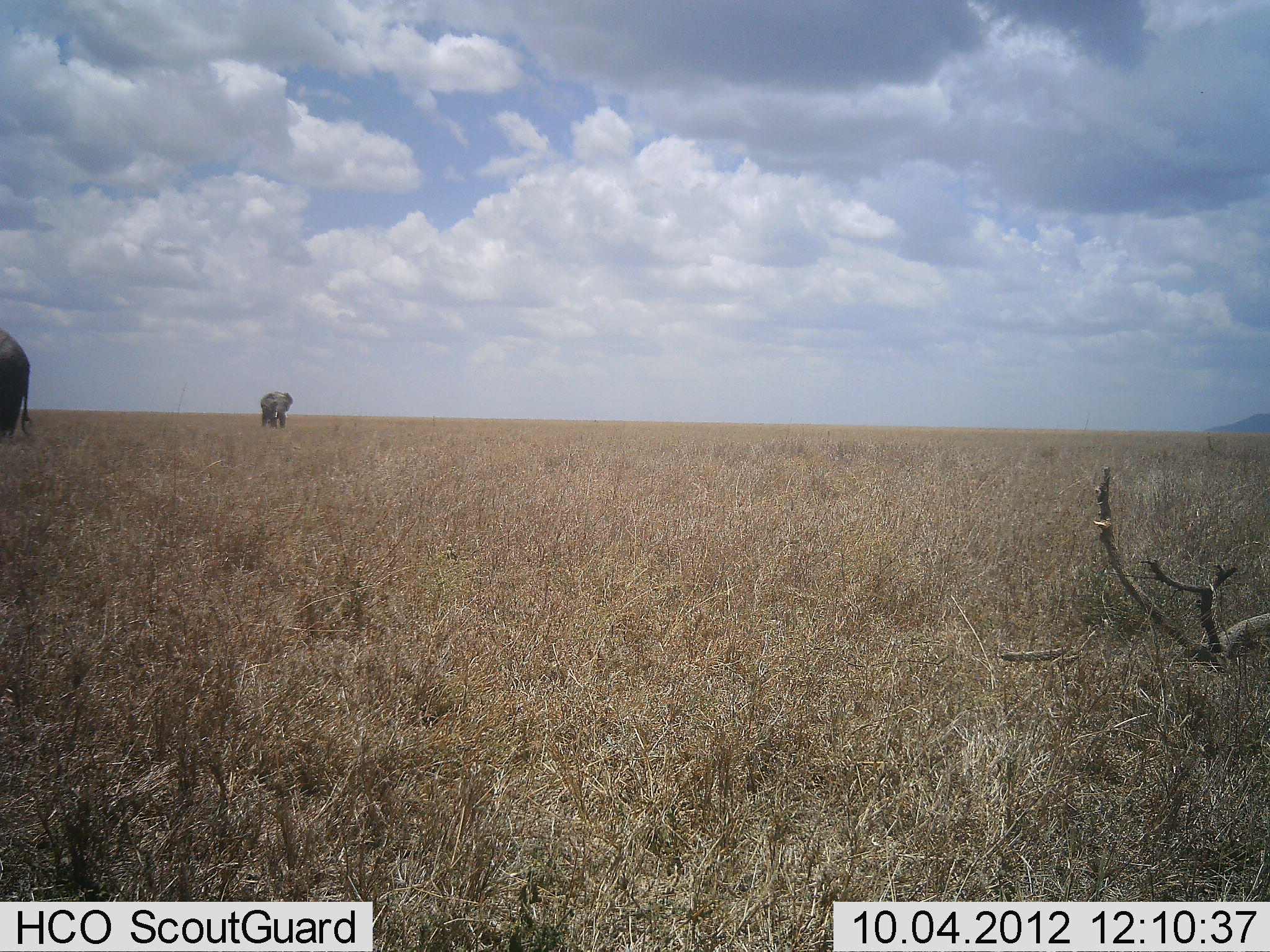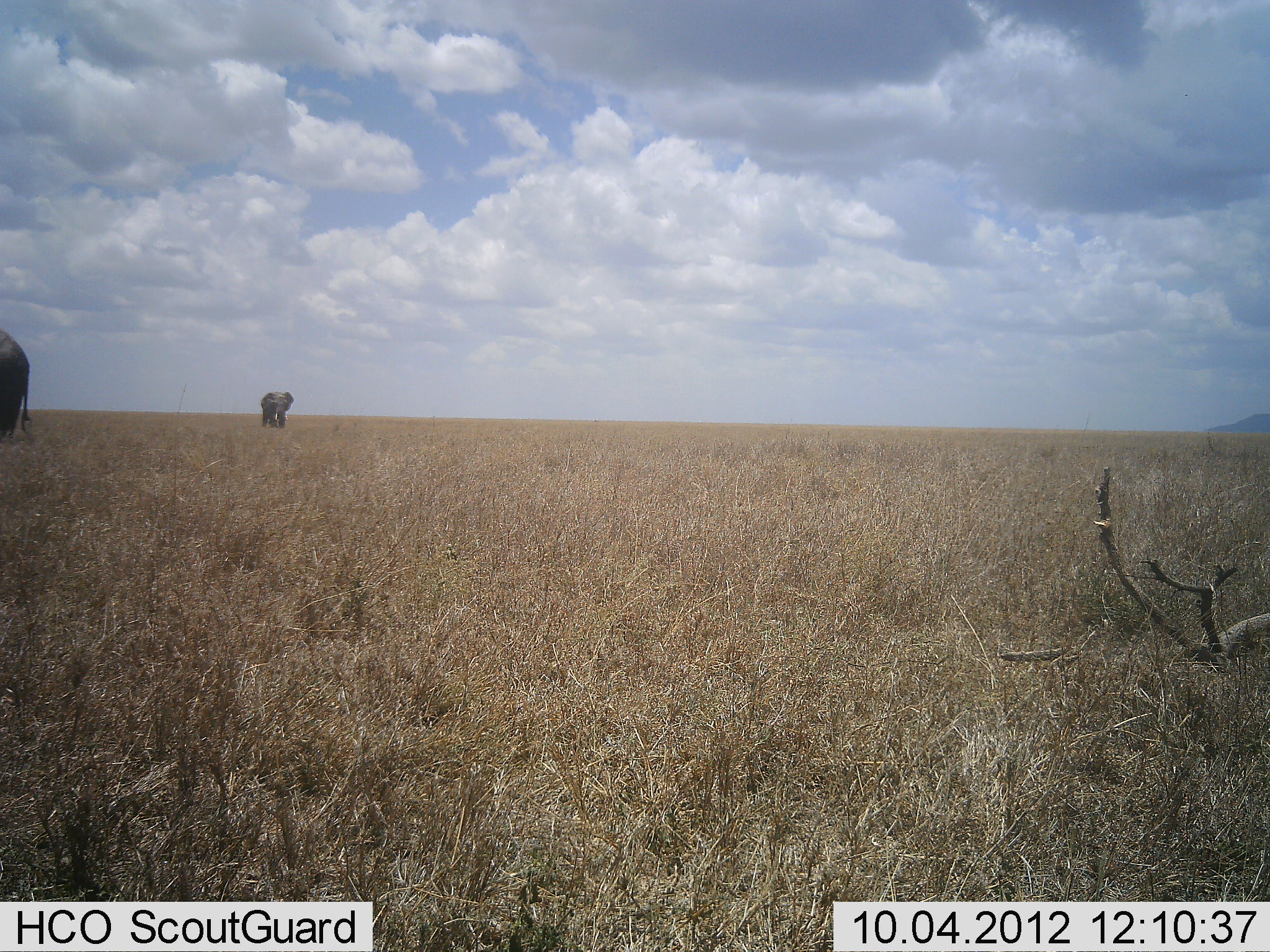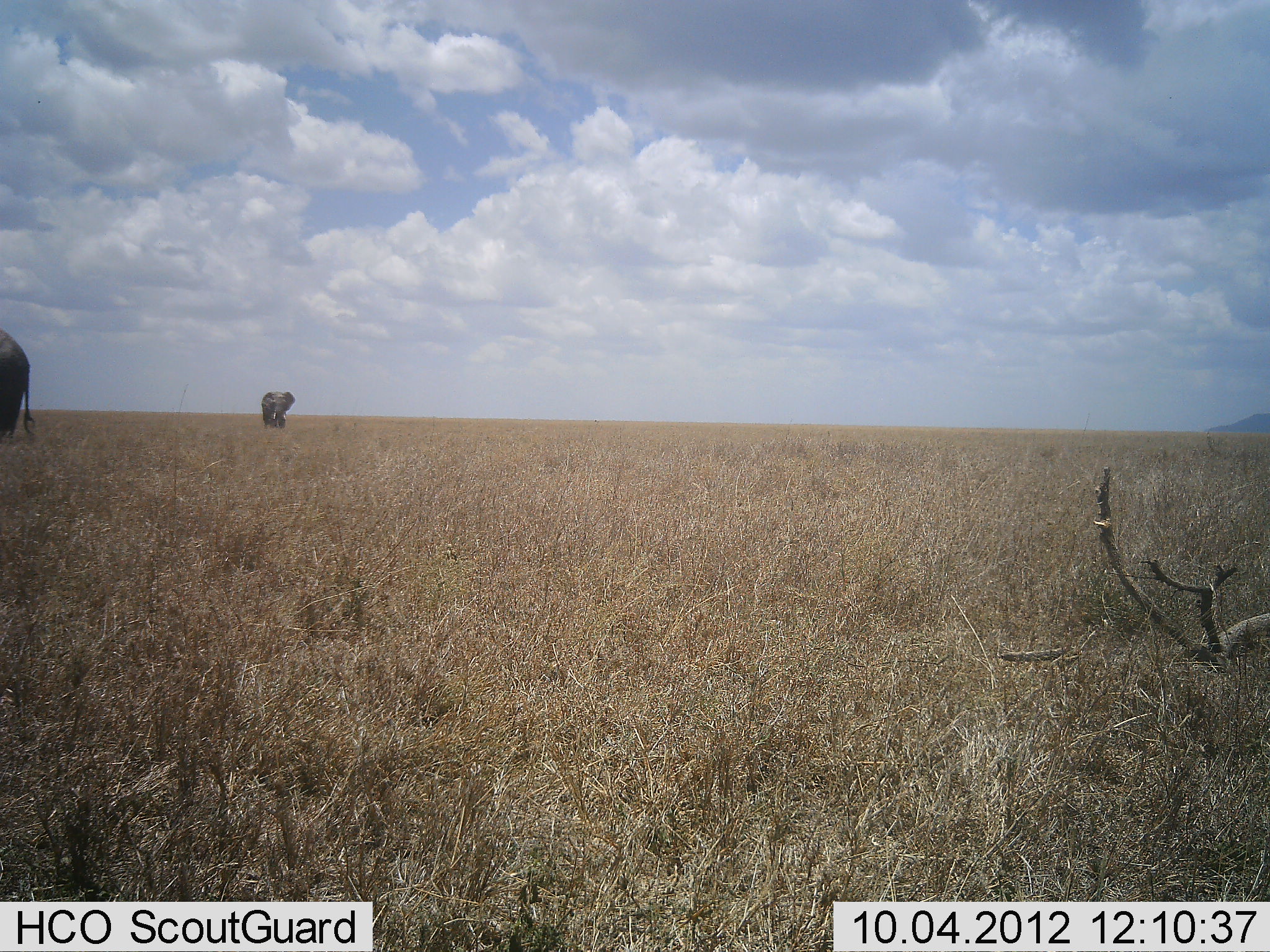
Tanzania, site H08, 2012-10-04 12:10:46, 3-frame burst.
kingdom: Animalia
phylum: Chordata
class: Mammalia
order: Proboscidea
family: Elephantidae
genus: Loxodonta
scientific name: Loxodonta africana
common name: african bush elephant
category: elephant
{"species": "elephant (african bush elephant) (Loxodonta africana)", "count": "2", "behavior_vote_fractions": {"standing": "90%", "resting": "0%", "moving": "20%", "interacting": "0%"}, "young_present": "10%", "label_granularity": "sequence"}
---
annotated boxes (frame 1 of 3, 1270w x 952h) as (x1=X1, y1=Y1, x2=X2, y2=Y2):
animal: (x1=1, y1=329, x2=32, y2=442)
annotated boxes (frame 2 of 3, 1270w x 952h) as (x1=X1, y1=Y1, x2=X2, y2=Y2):
animal: (x1=1, y1=329, x2=32, y2=441)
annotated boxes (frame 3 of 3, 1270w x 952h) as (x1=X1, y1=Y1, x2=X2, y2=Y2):
animal: (x1=0, y1=329, x2=33, y2=445)